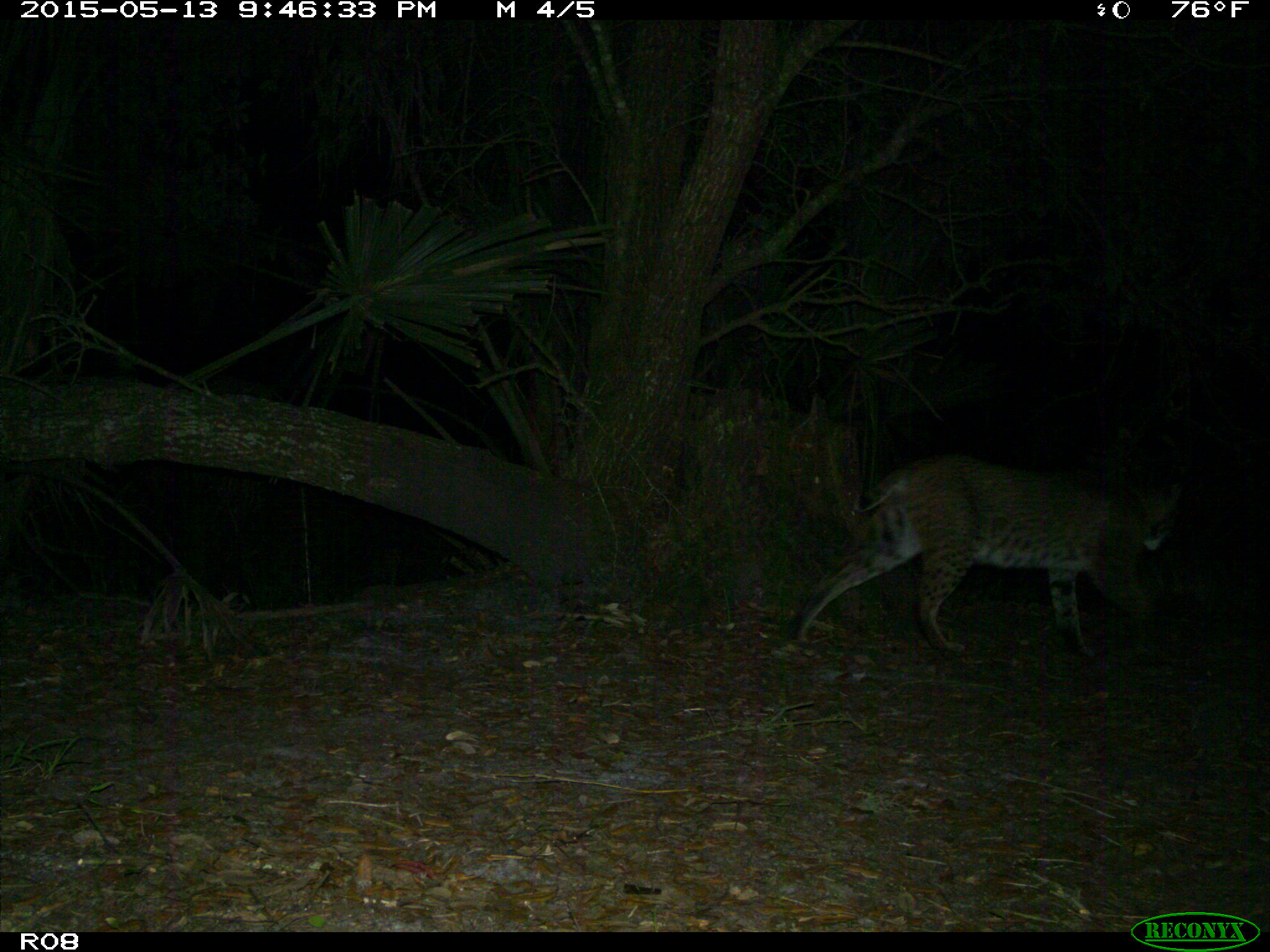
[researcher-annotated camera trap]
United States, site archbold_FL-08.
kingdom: Animalia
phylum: Chordata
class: Mammalia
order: Carnivora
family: Felidae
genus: Lynx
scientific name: Lynx rufus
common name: bobcat